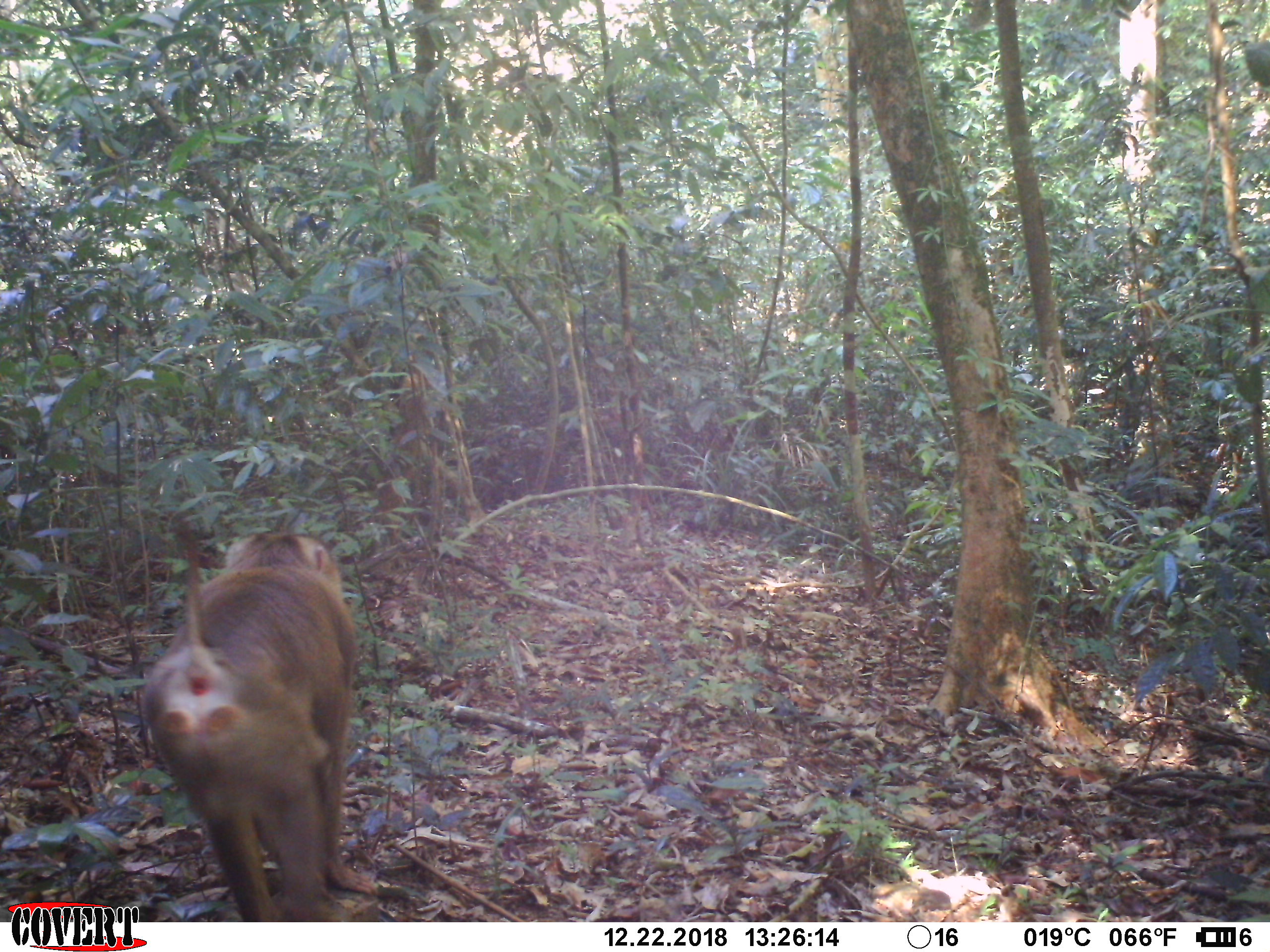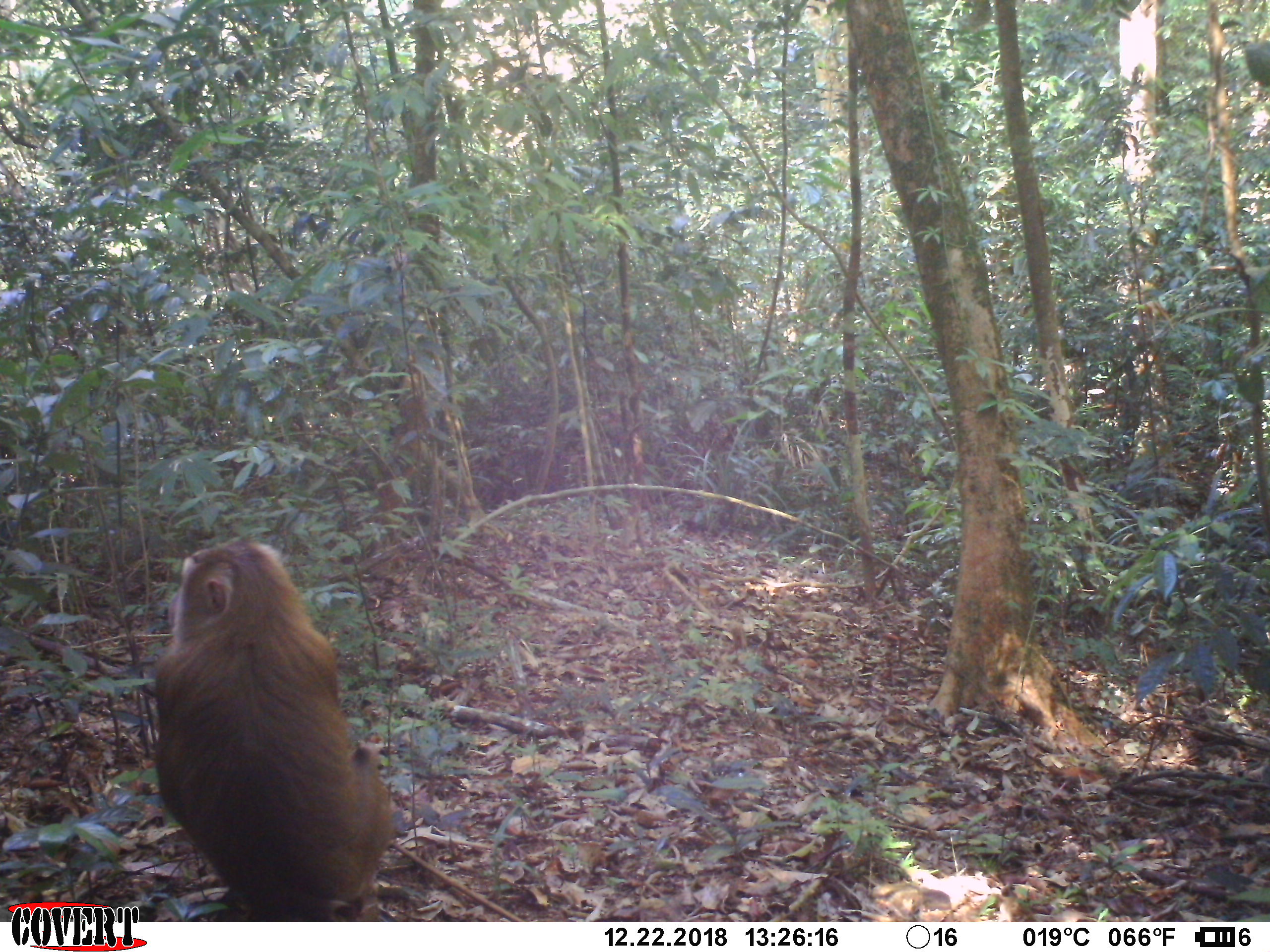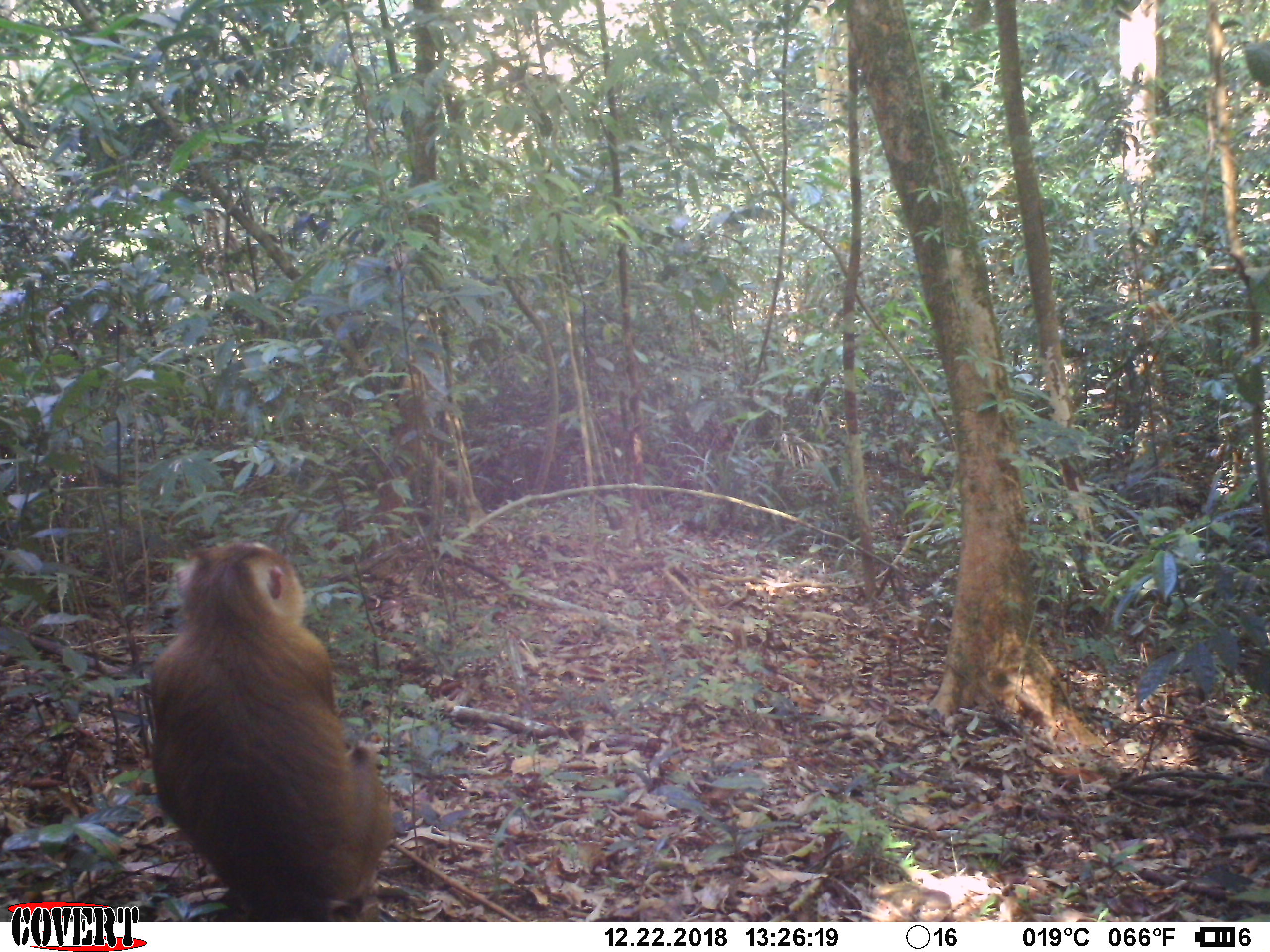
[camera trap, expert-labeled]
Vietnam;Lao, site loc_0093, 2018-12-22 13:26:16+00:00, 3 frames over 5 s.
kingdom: Animalia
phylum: Chordata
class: Mammalia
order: Primates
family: Cercopithecidae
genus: Macaca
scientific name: Macaca nemestrina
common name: pig-tailed macaque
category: pig tailed macaque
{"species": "pig tailed macaque (pig-tailed macaque) (Macaca nemestrina)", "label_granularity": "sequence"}